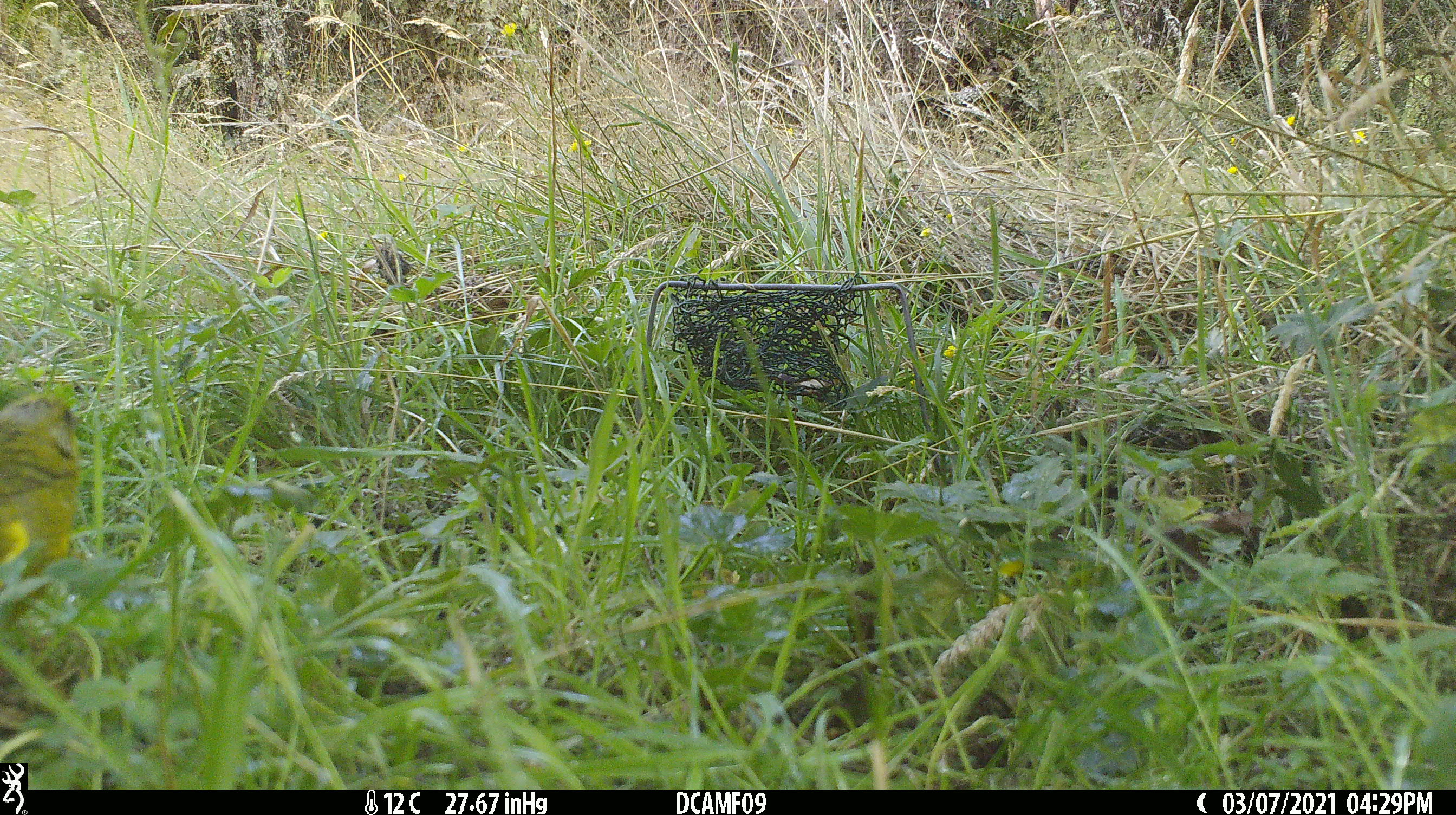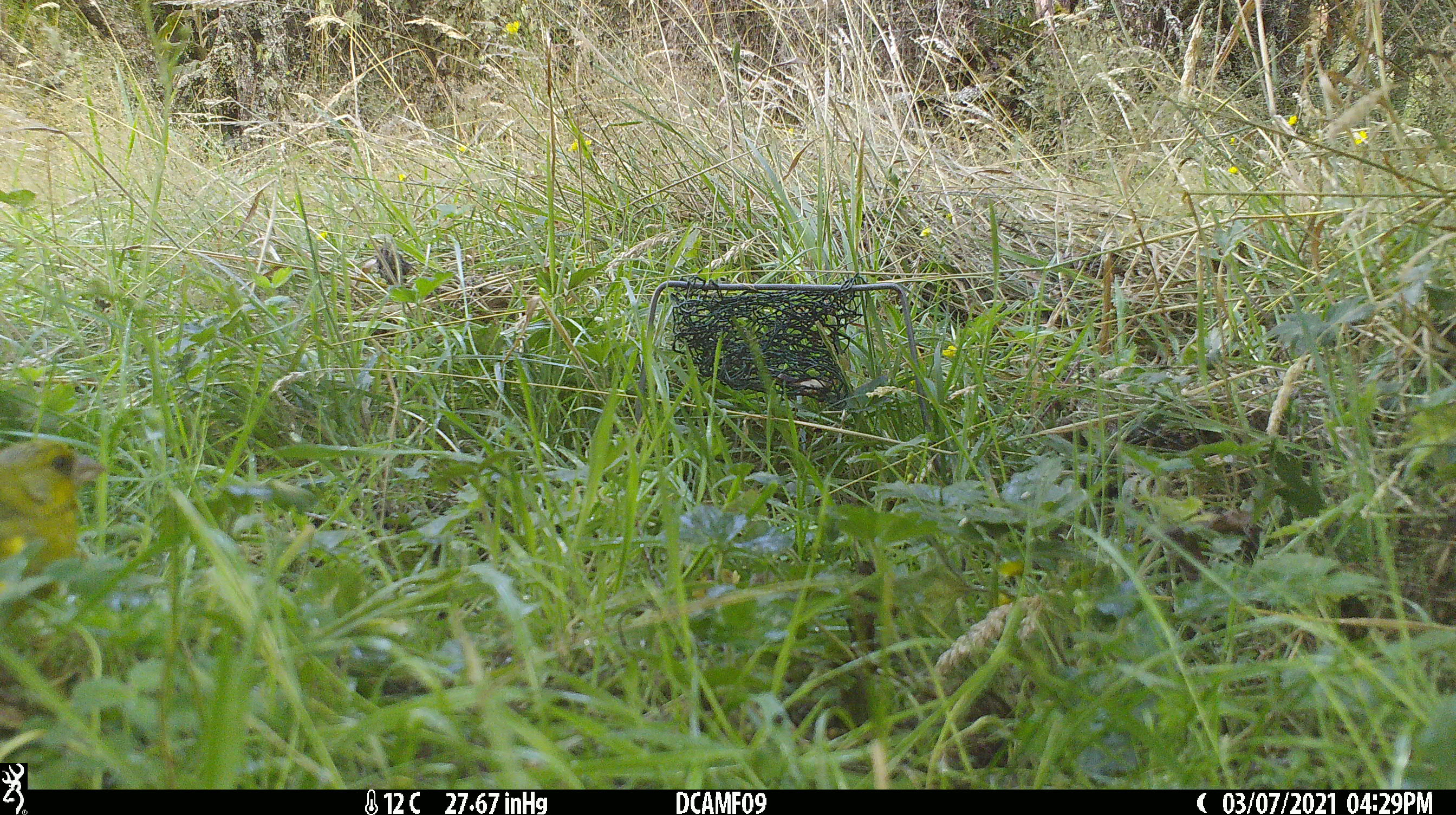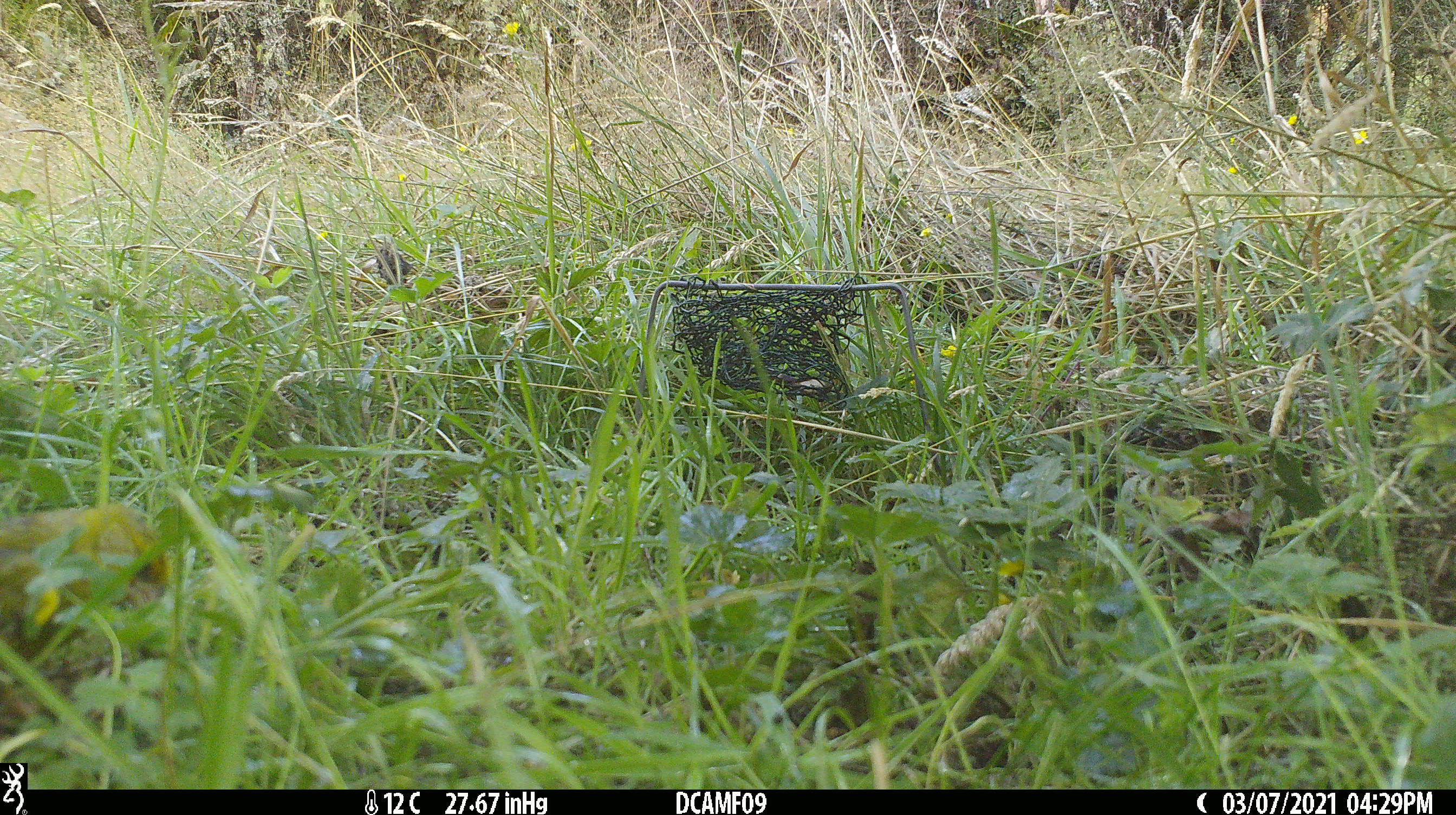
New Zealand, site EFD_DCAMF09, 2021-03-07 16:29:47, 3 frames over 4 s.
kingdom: Animalia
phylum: Chordata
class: Aves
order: Passeriformes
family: Fringillidae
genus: Chloris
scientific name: Chloris chloris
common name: greenfinch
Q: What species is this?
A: Greenfinch (Chloris chloris).